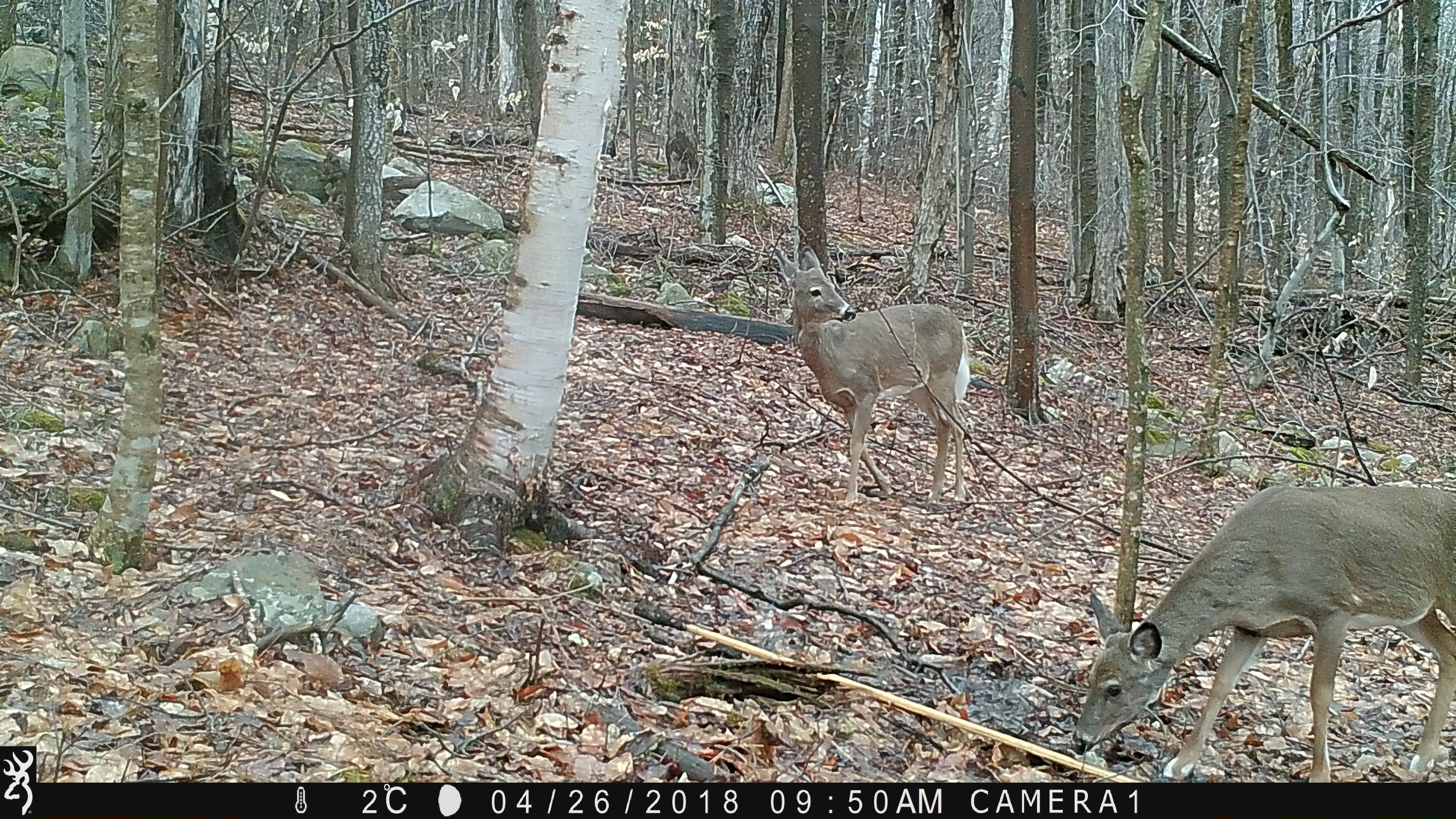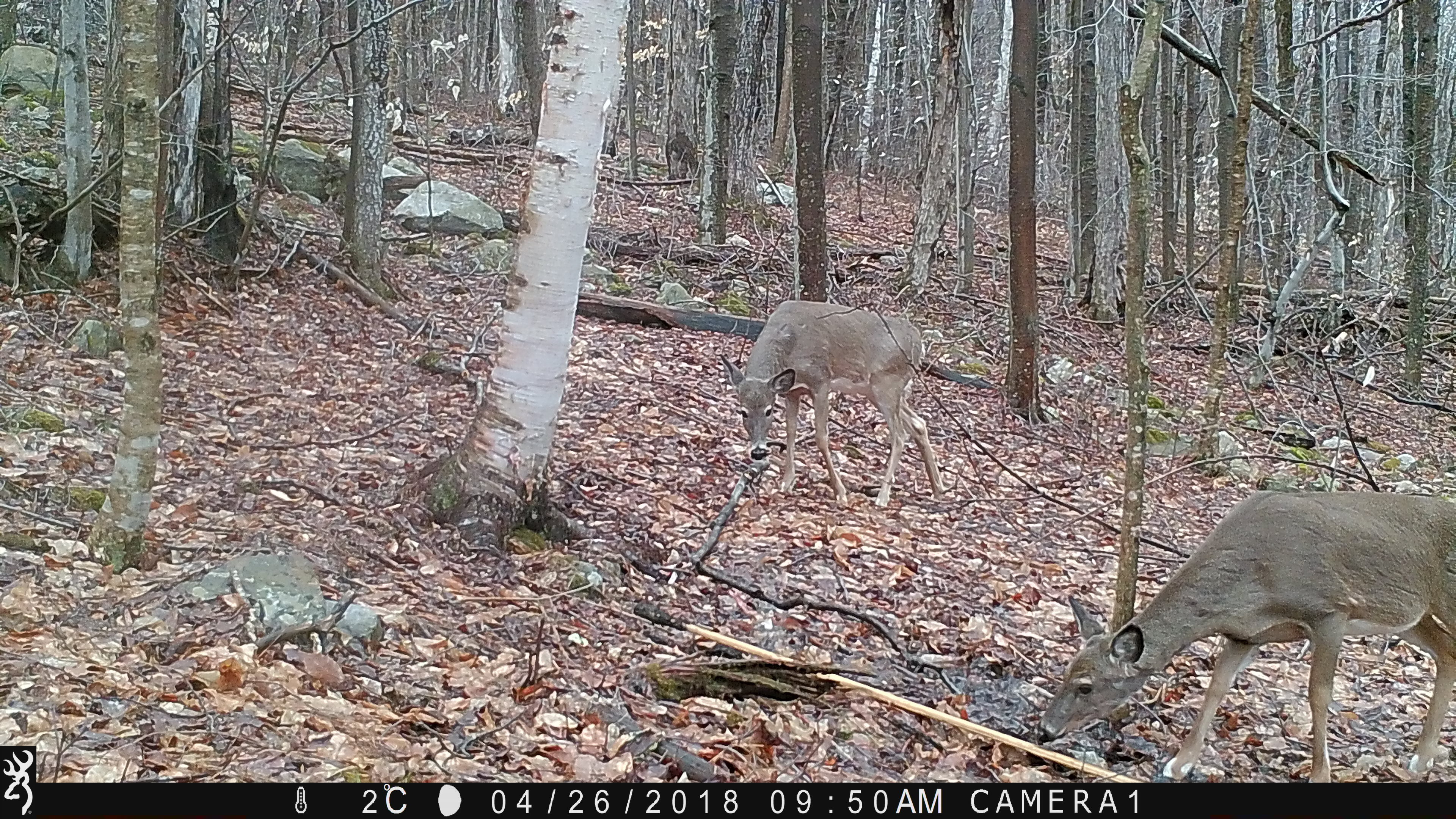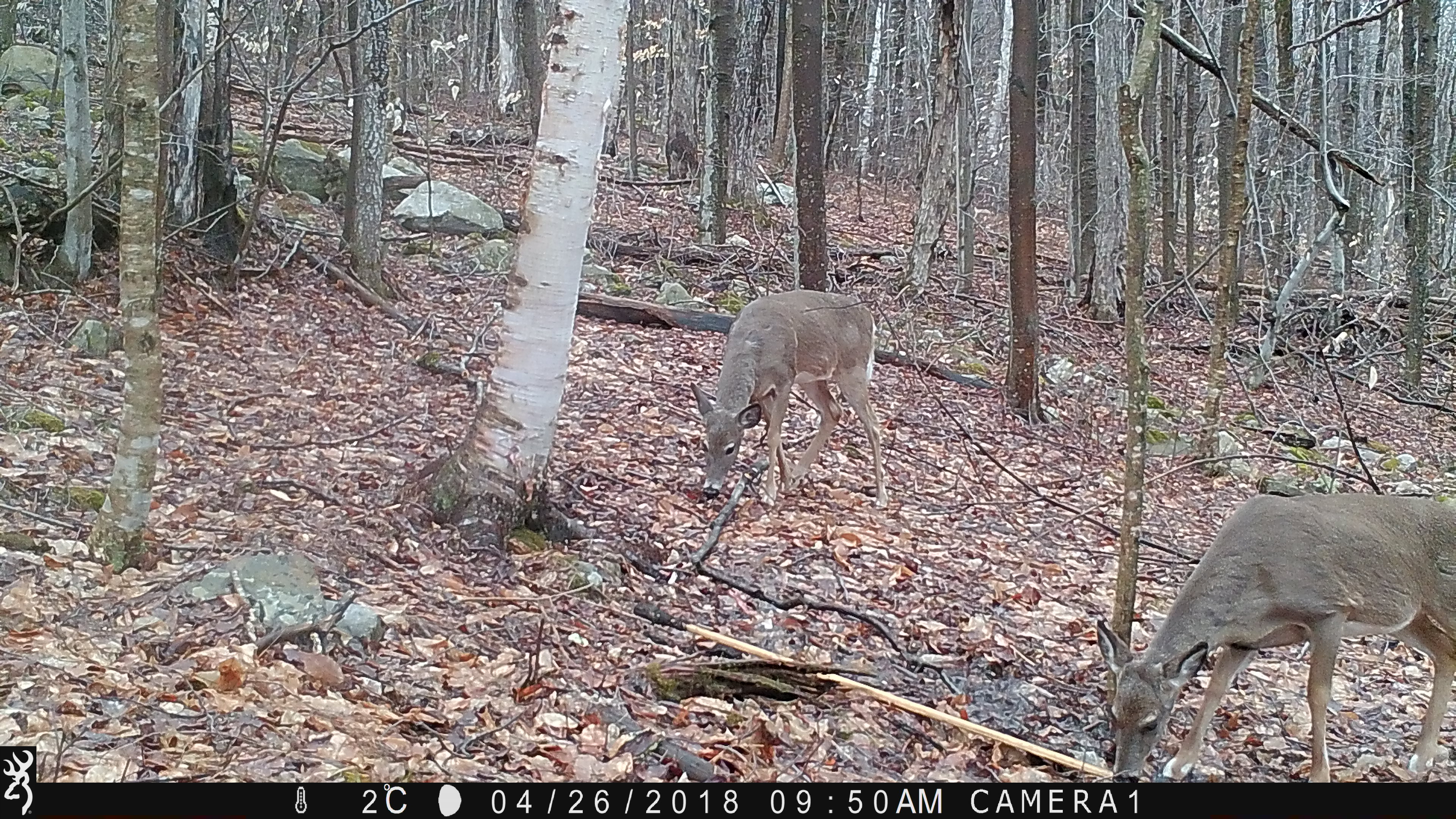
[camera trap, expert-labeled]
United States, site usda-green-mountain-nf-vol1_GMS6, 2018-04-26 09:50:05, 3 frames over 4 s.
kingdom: Animalia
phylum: Chordata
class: Mammalia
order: Artiodactyla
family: Cervidae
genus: Odocoileus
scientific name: Odocoileus virginianus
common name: white-tailed deer